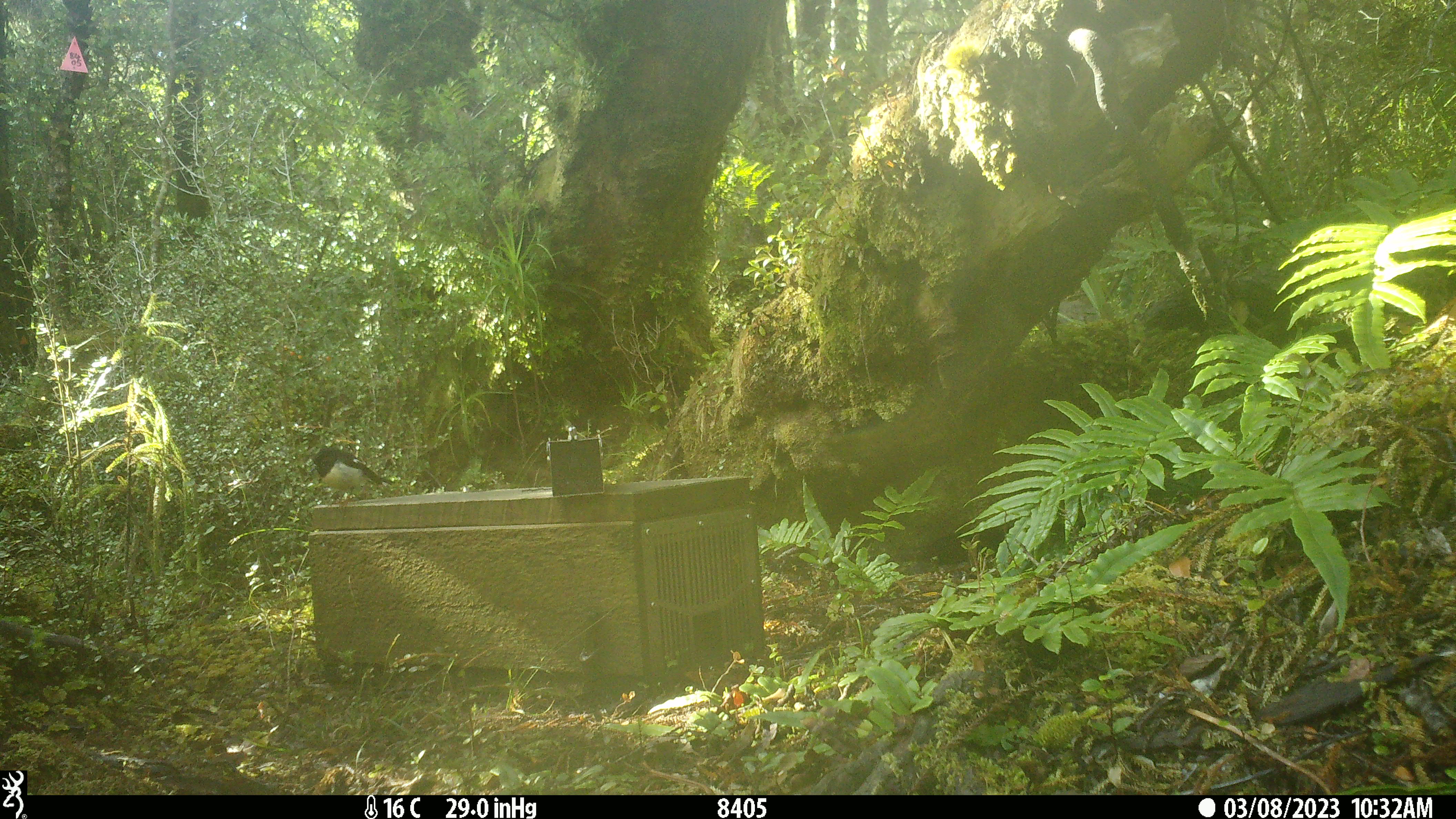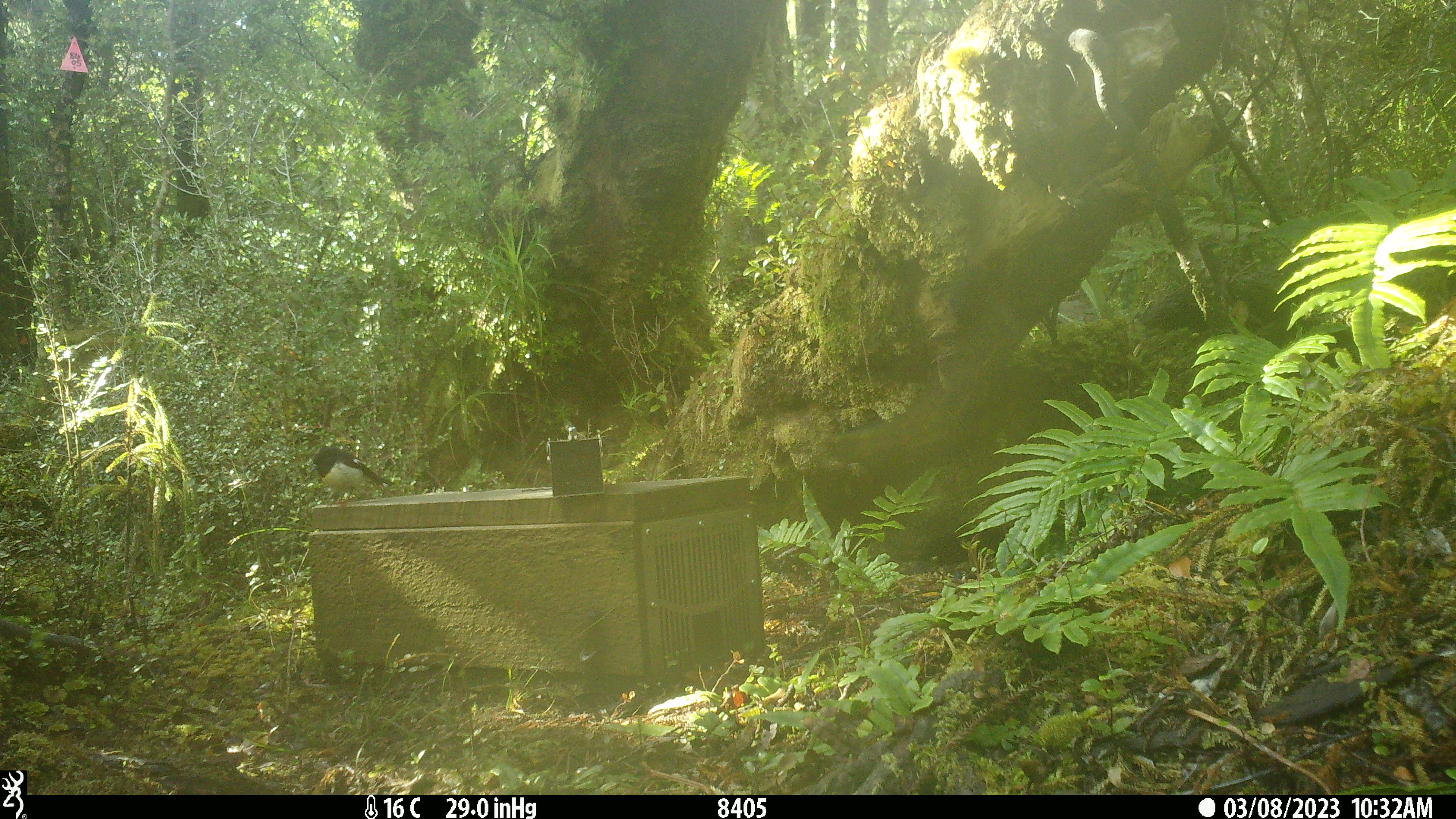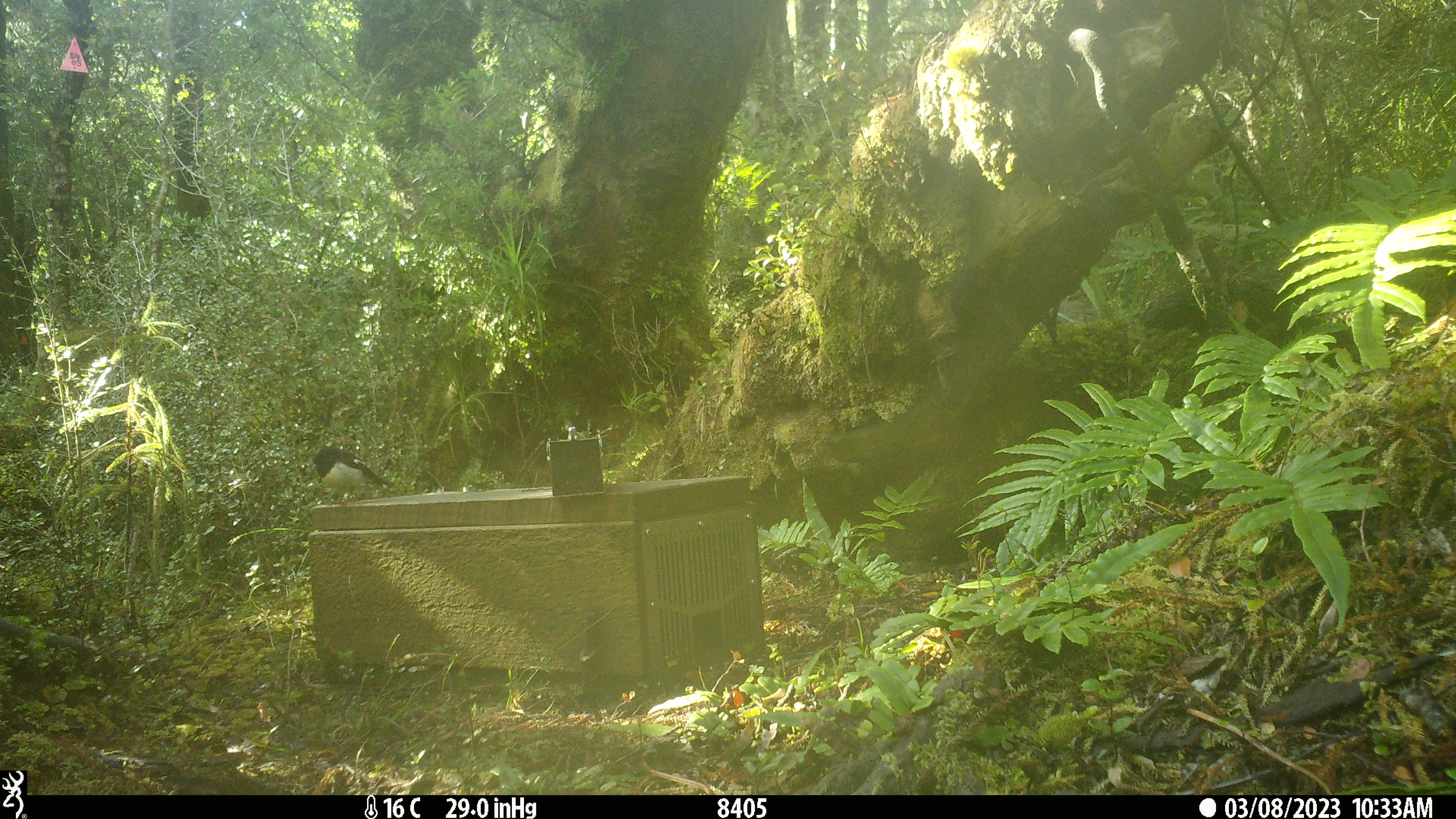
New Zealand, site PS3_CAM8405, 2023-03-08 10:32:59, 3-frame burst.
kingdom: Animalia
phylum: Chordata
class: Aves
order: Passeriformes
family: Petroicidae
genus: Petroica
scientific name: Petroica macrocephala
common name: tomtit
Tomtit (Petroica macrocephala).